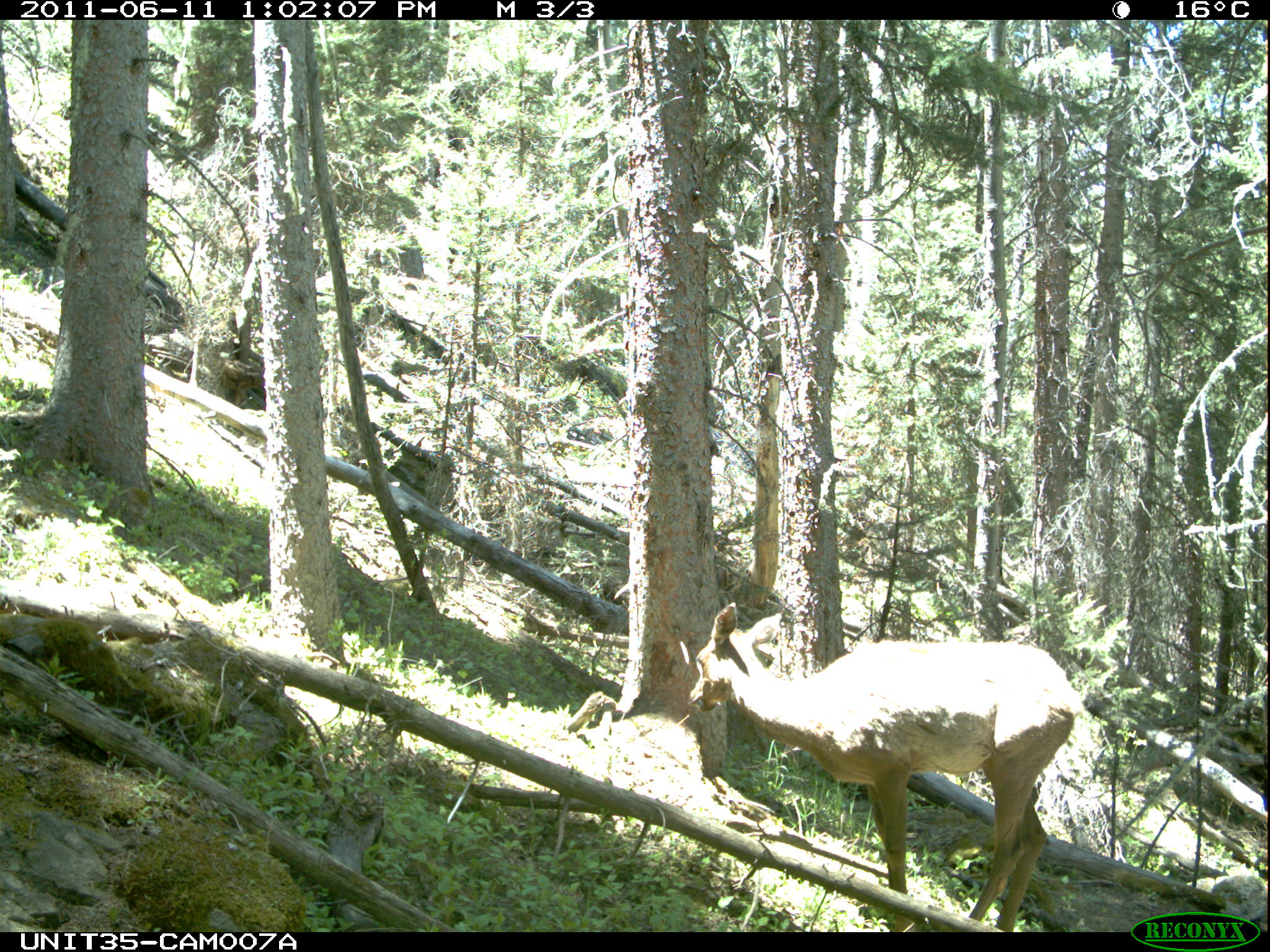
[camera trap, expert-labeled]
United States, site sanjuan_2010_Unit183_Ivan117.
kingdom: Animalia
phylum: Chordata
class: Mammalia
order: Artiodactyla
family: Cervidae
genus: Cervus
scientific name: Cervus elaphus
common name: red deer